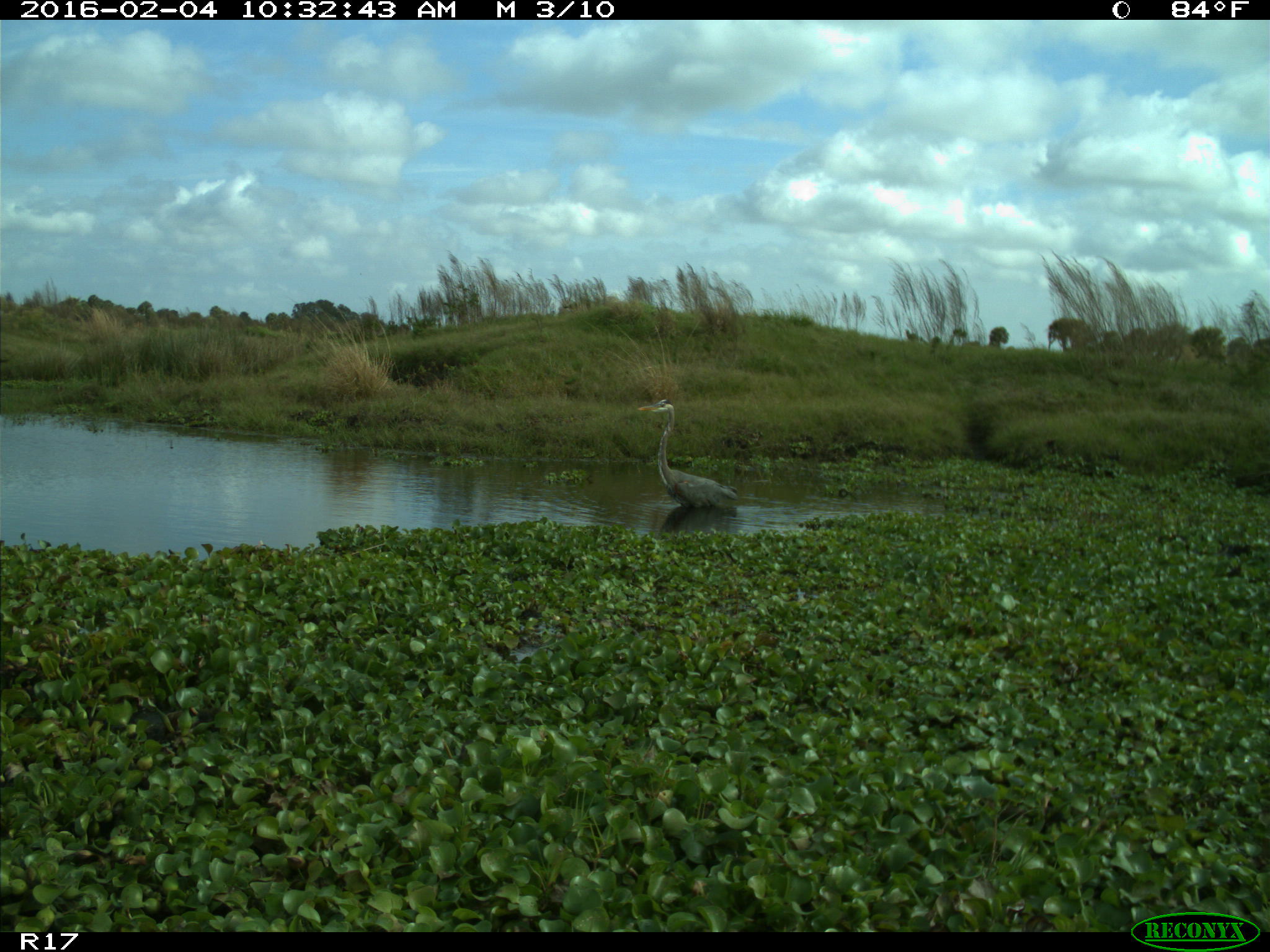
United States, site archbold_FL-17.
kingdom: Animalia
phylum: Chordata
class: Aves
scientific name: Aves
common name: birds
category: unidentified bird